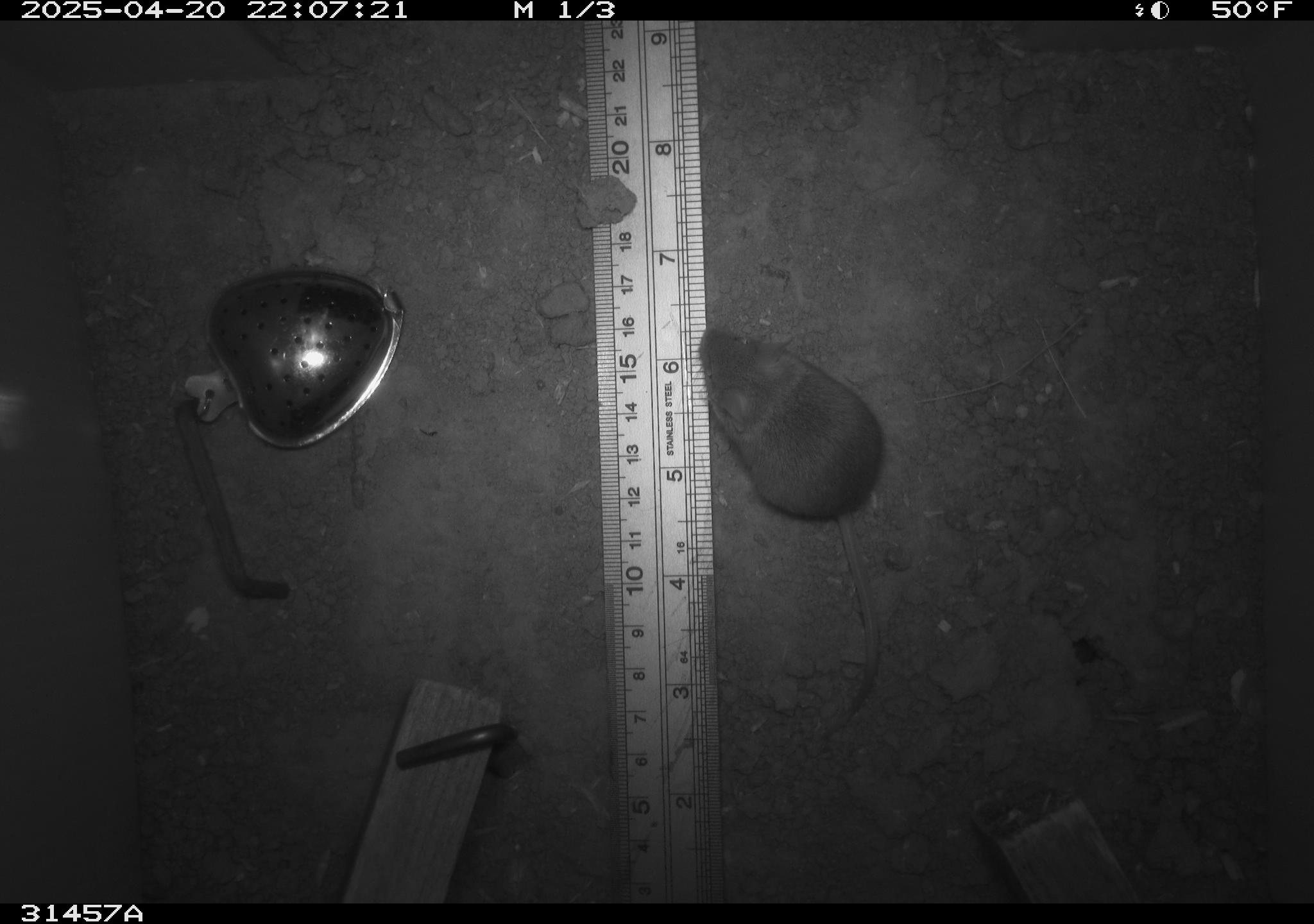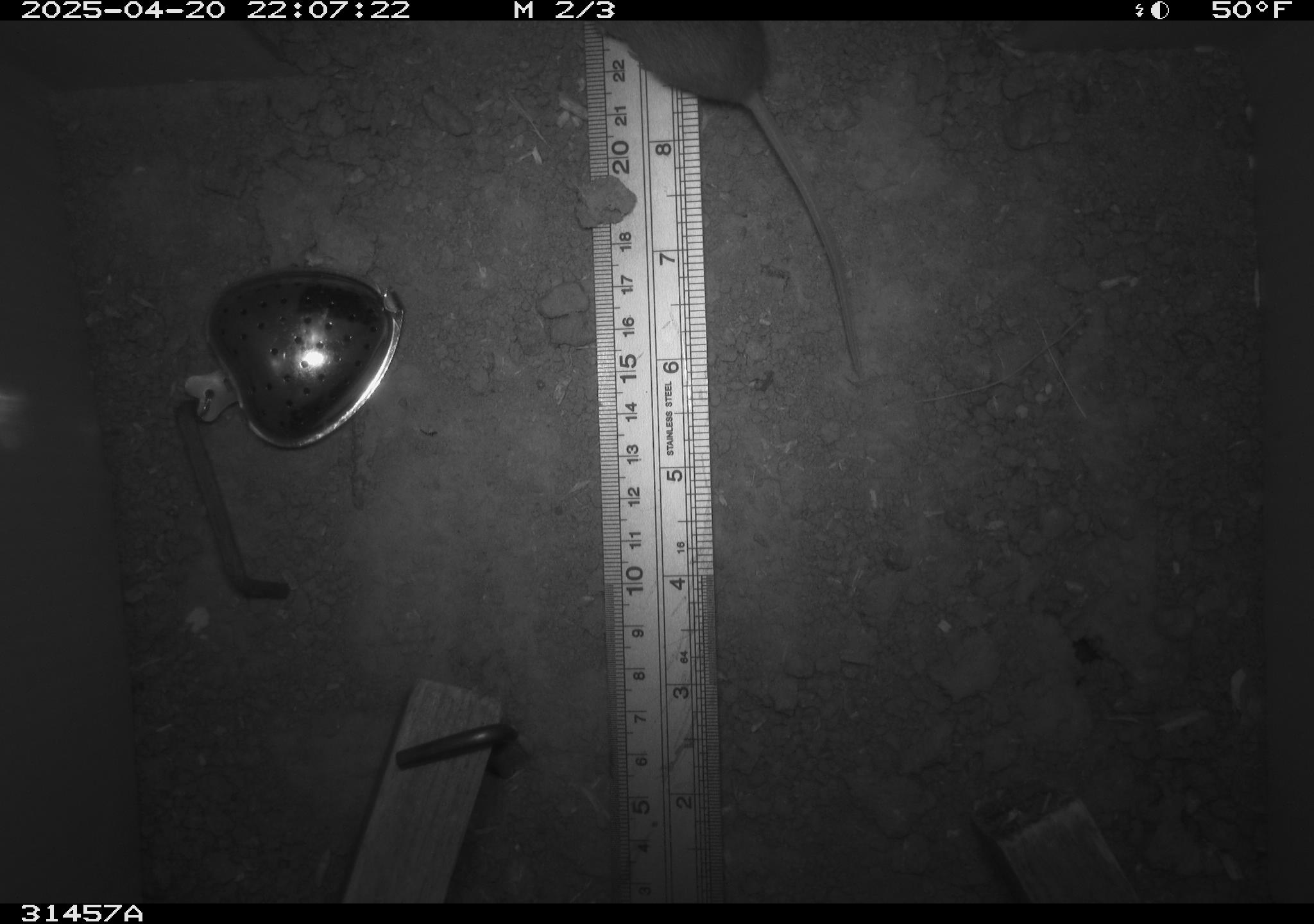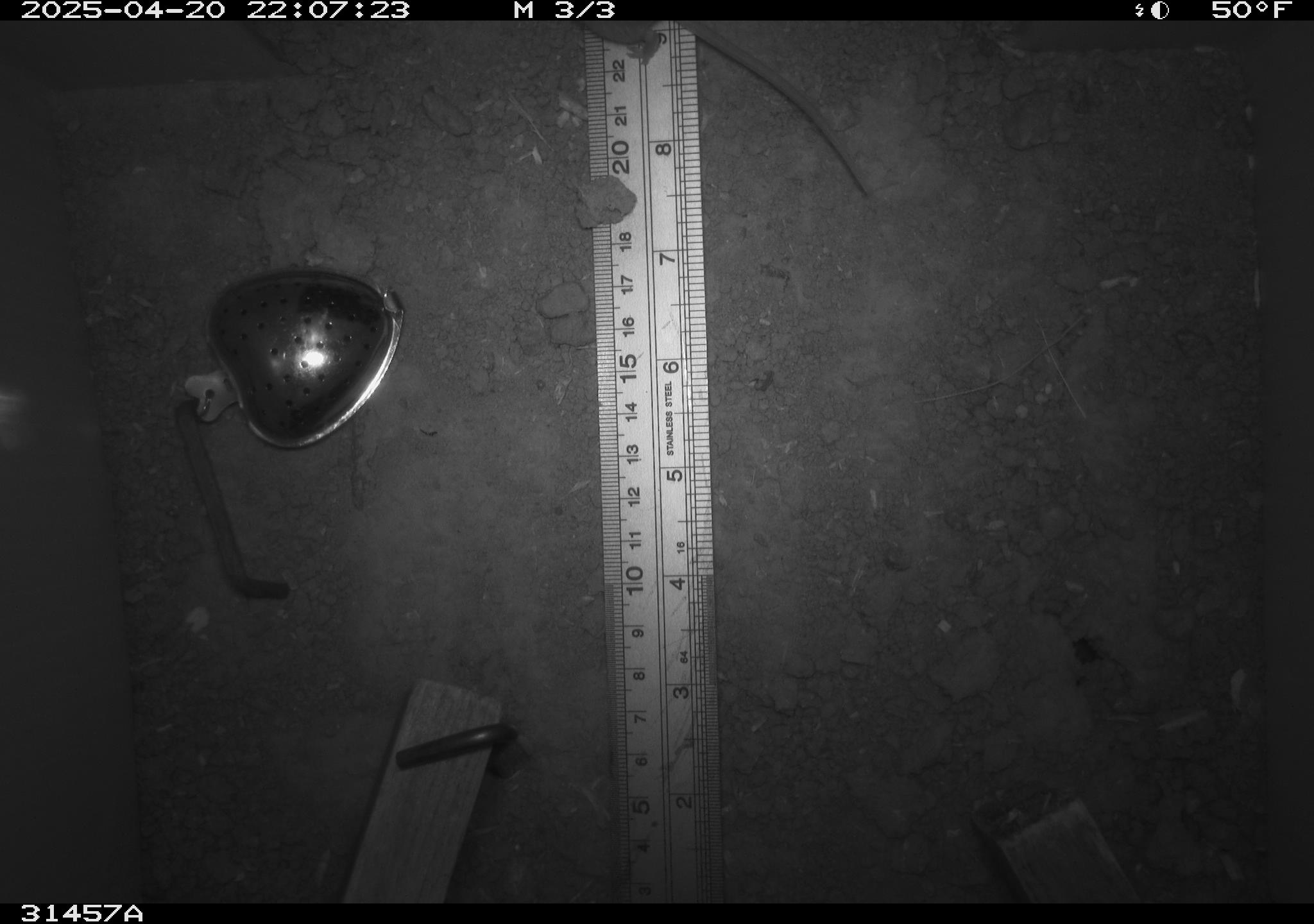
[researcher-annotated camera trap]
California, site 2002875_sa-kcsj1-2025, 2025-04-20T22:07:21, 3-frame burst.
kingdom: Animalia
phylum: Chordata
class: Mammalia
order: Rodentia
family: Muridae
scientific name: Muridae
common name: murids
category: muridae family